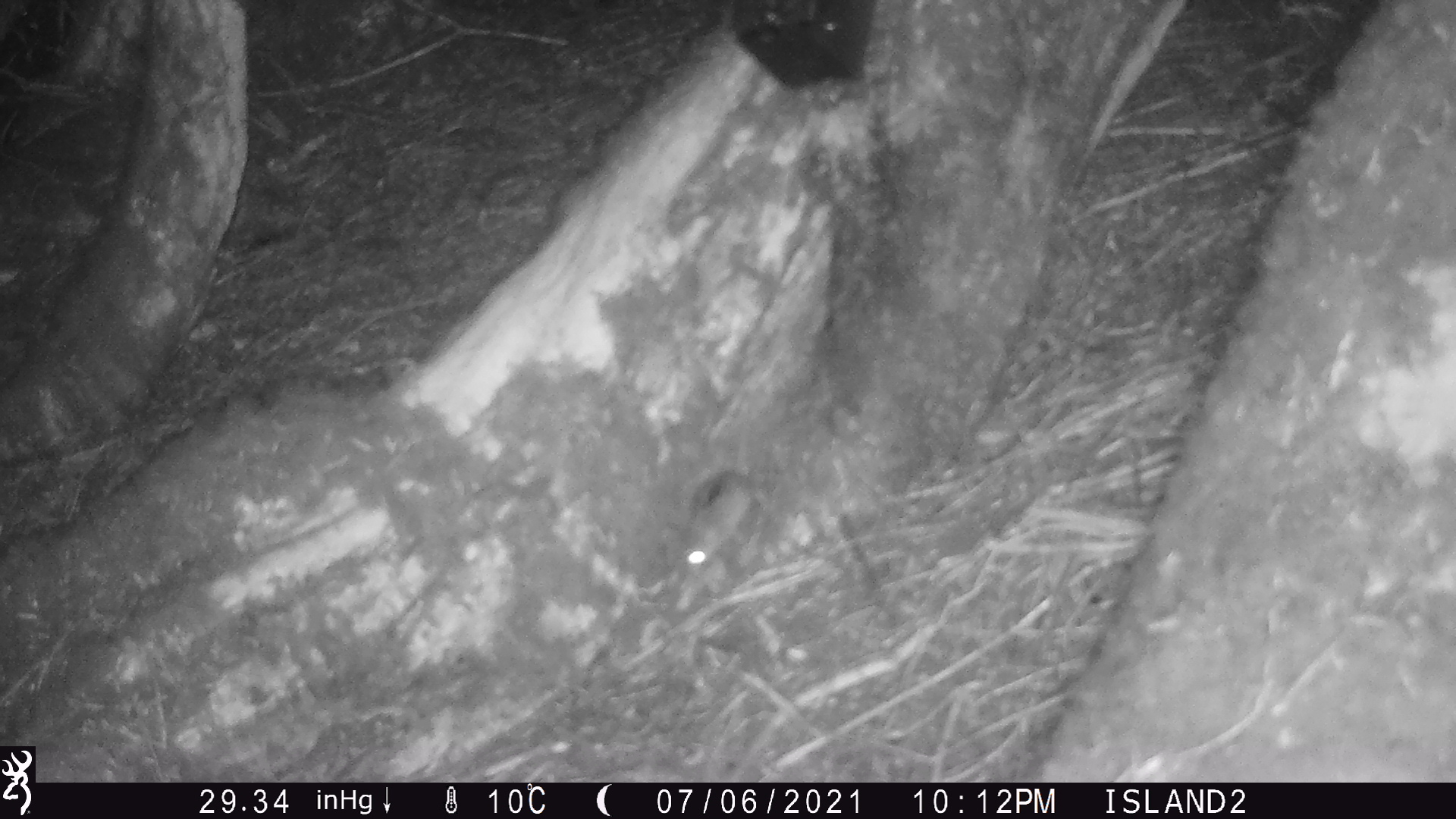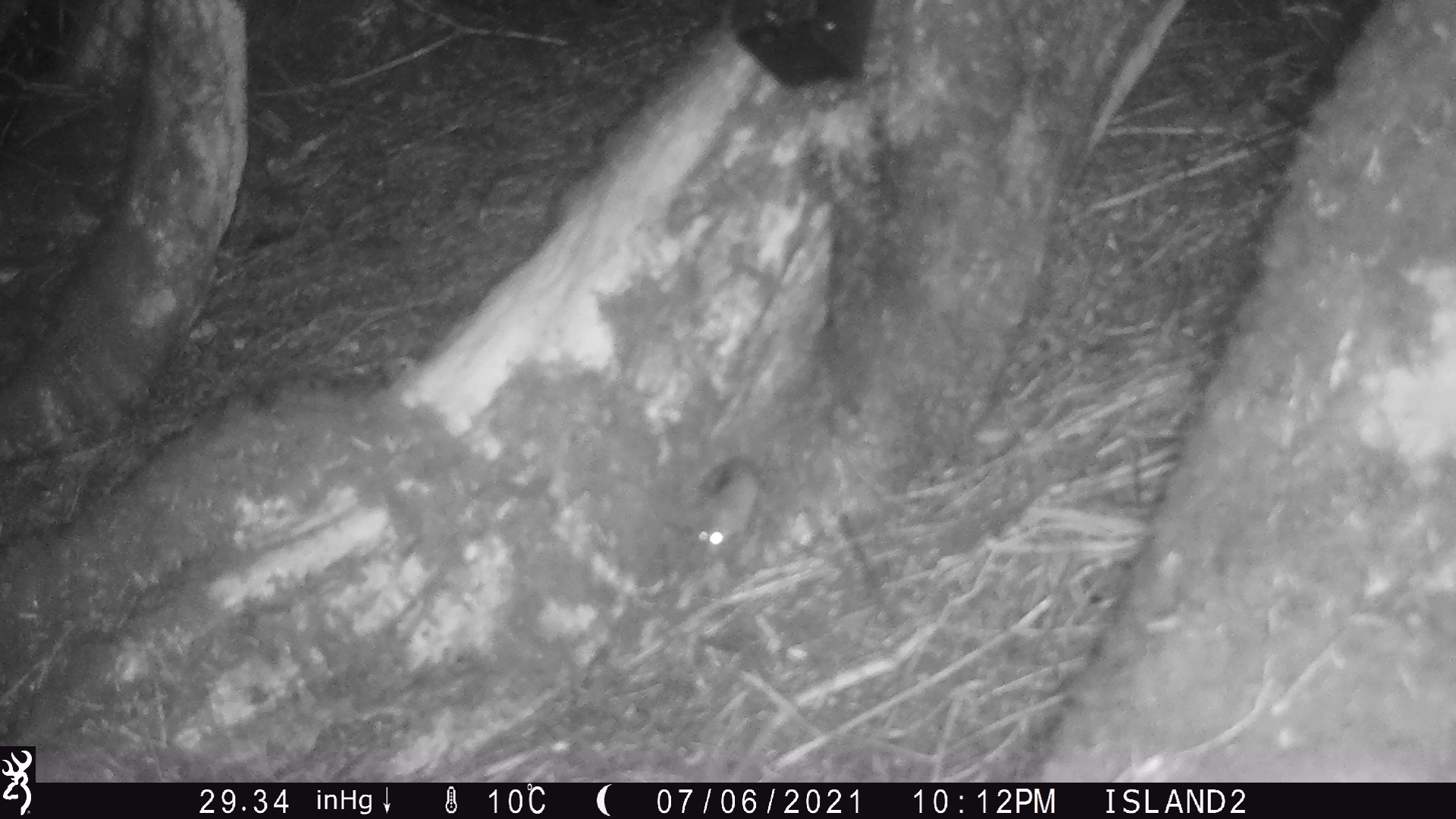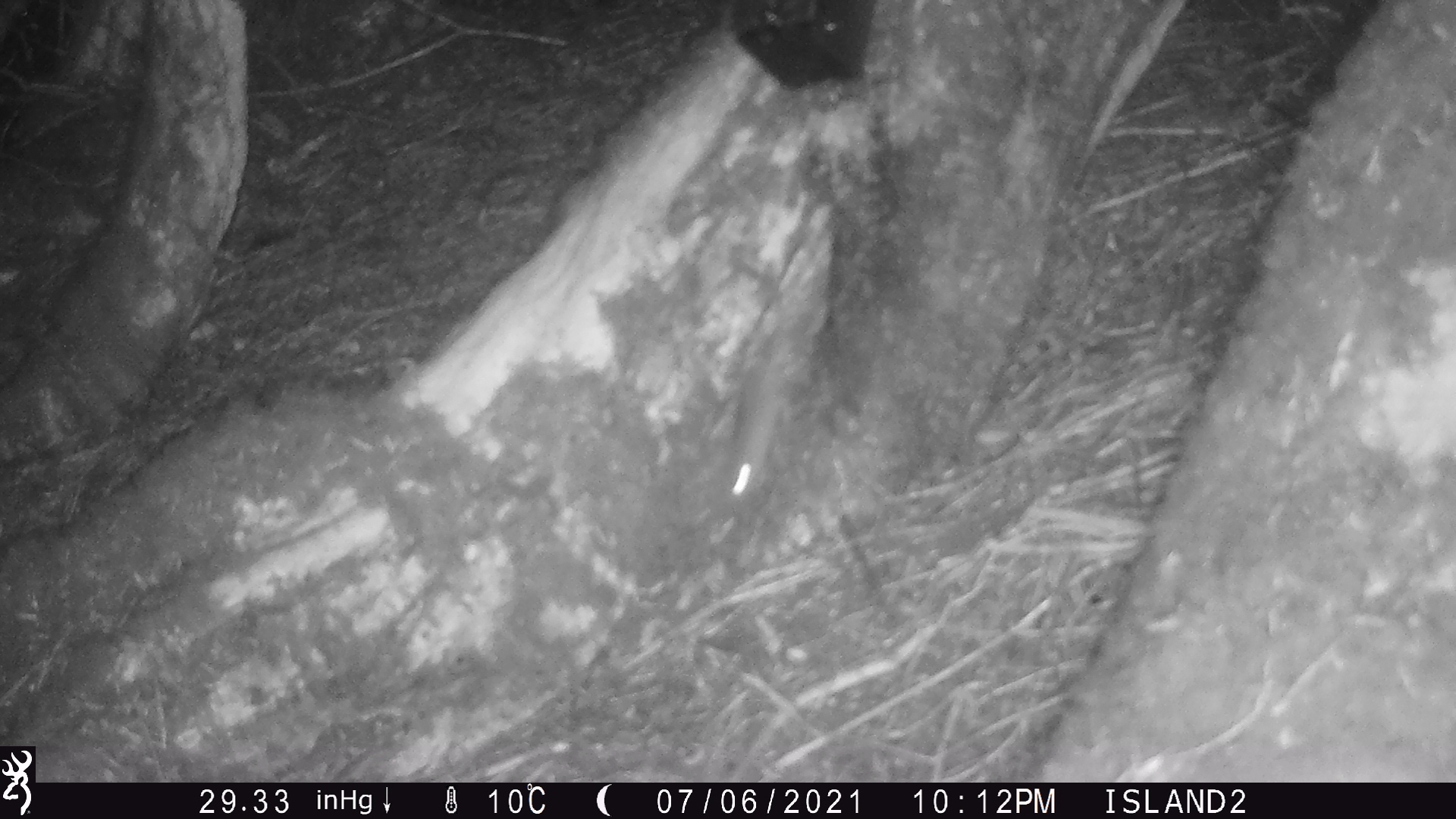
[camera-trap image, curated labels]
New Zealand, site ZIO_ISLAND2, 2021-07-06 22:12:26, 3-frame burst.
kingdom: Animalia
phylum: Chordata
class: Mammalia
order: Rodentia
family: Muridae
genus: Rattus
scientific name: Rattus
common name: rat